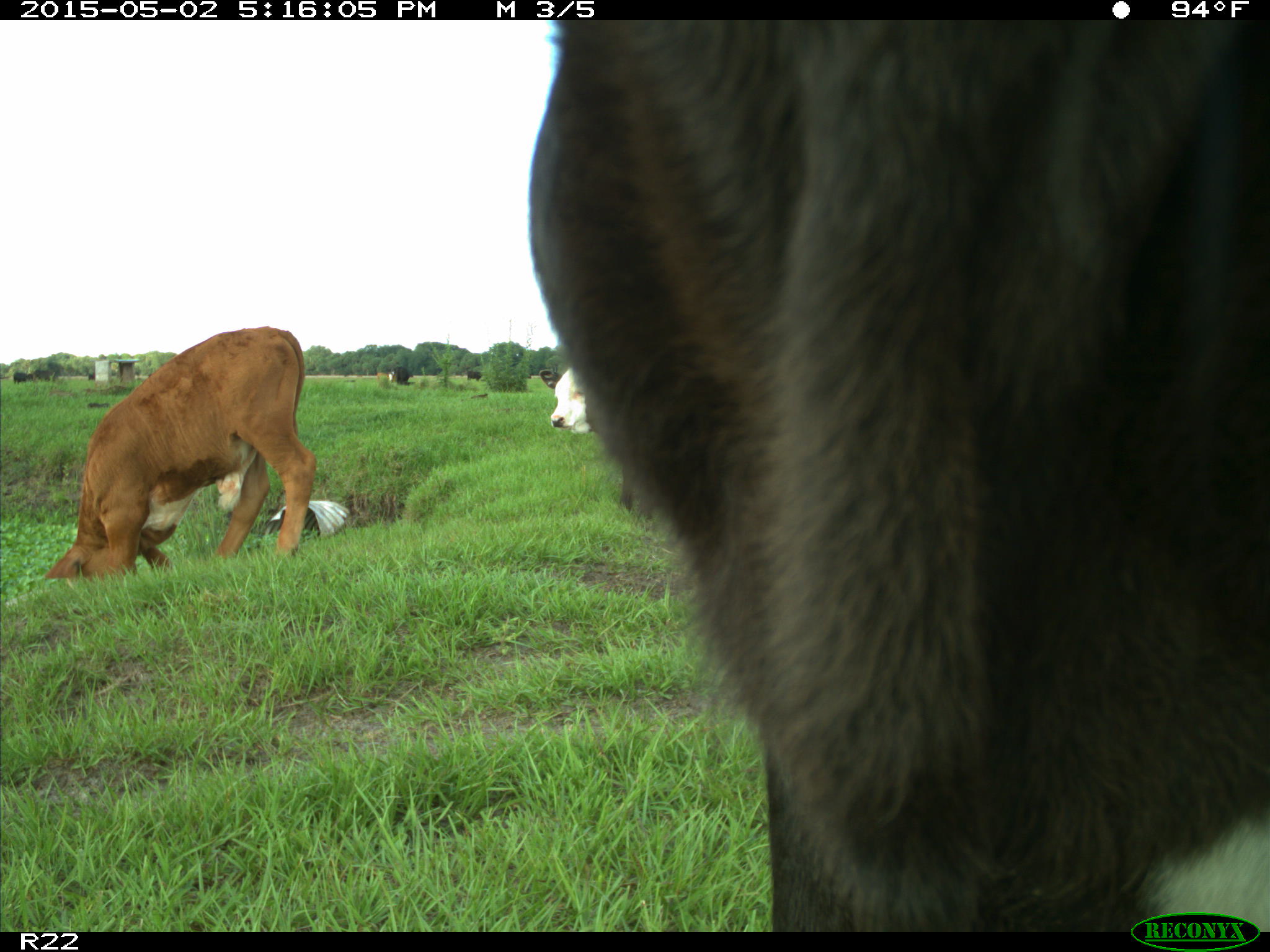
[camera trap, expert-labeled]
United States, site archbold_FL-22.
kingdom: Animalia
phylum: Chordata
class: Mammalia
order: Artiodactyla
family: Bovidae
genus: Bos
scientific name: Bos taurus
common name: domestic cow